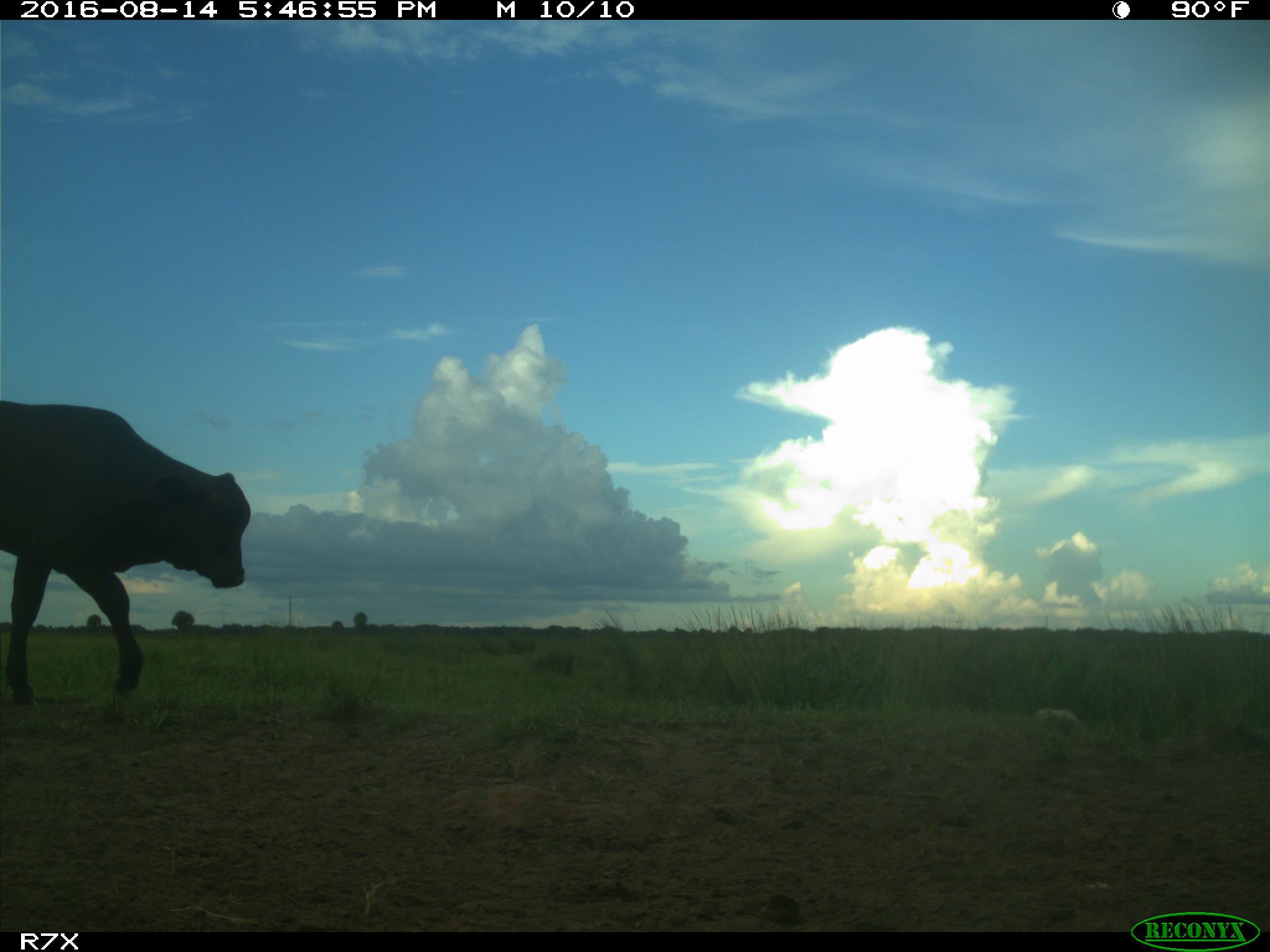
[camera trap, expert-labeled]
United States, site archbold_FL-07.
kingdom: Animalia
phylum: Chordata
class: Mammalia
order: Artiodactyla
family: Bovidae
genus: Bos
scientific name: Bos taurus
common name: domestic cow